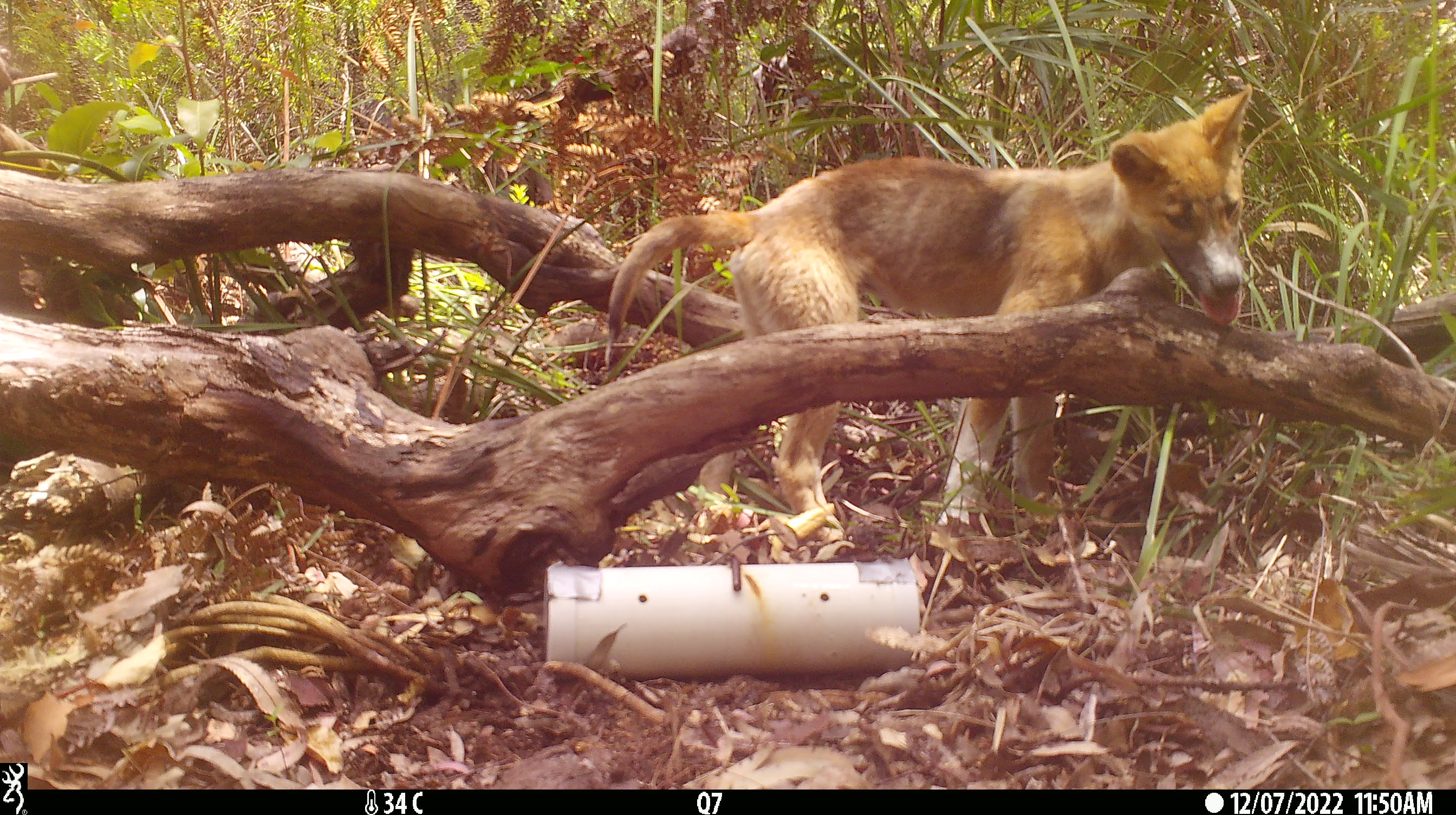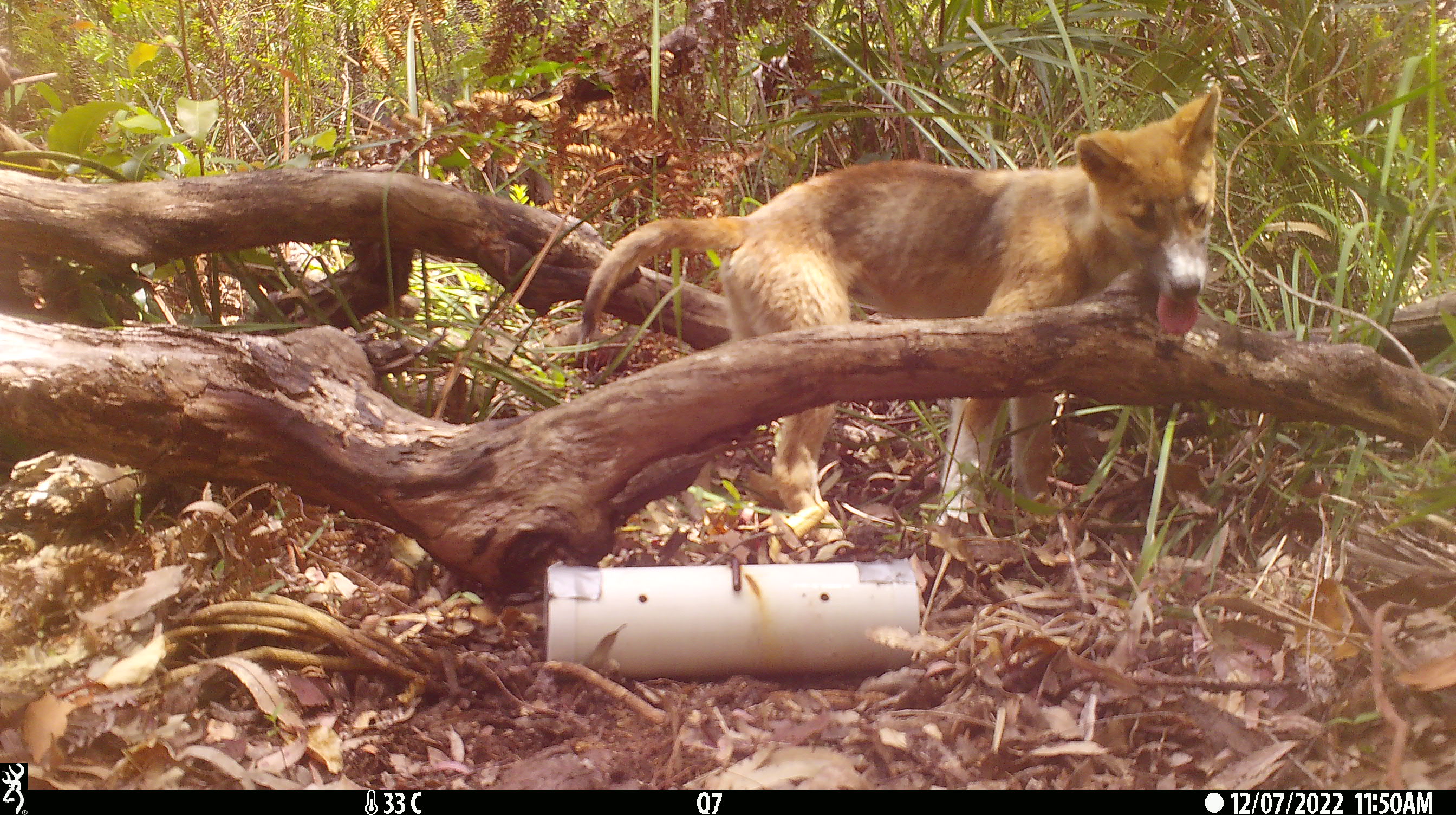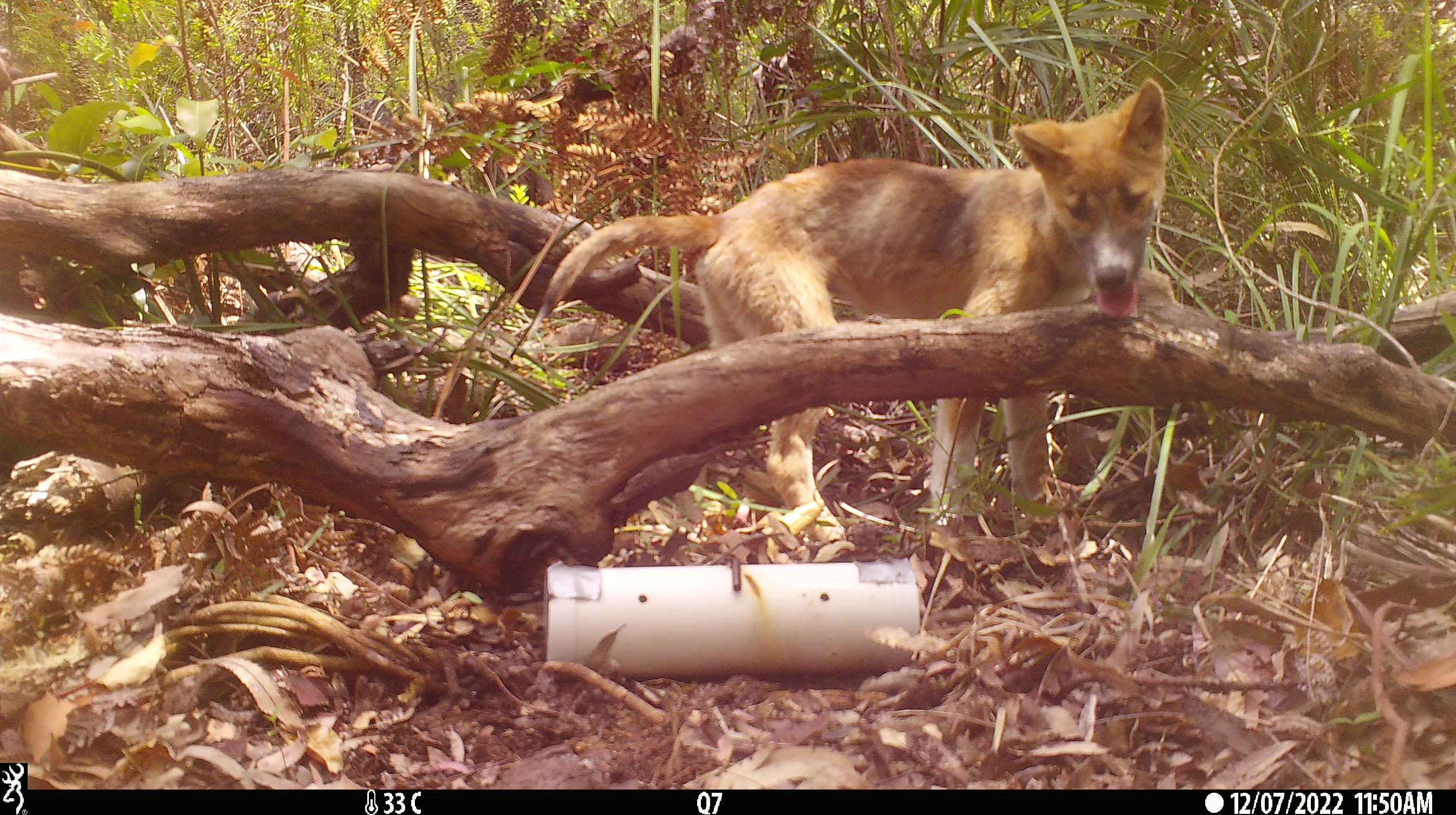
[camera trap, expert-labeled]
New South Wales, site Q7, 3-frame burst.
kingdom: Animalia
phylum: Chordata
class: Mammalia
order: Carnivora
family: Canidae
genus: Canis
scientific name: Canis familiaris dingo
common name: dingo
Dingo (Canis familiaris dingo).